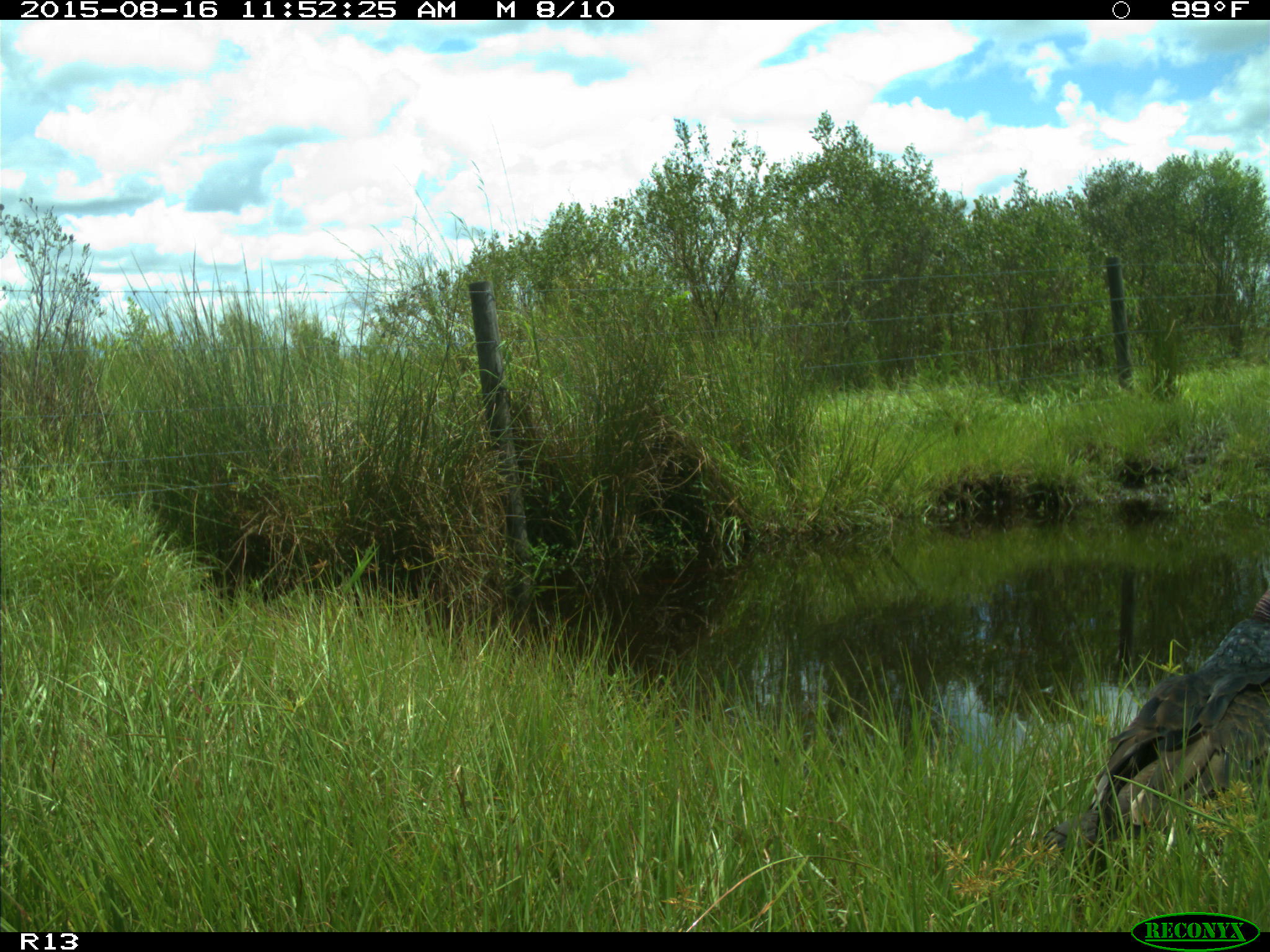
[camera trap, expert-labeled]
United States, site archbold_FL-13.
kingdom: Animalia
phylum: Chordata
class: Aves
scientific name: Aves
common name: birds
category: unidentified bird